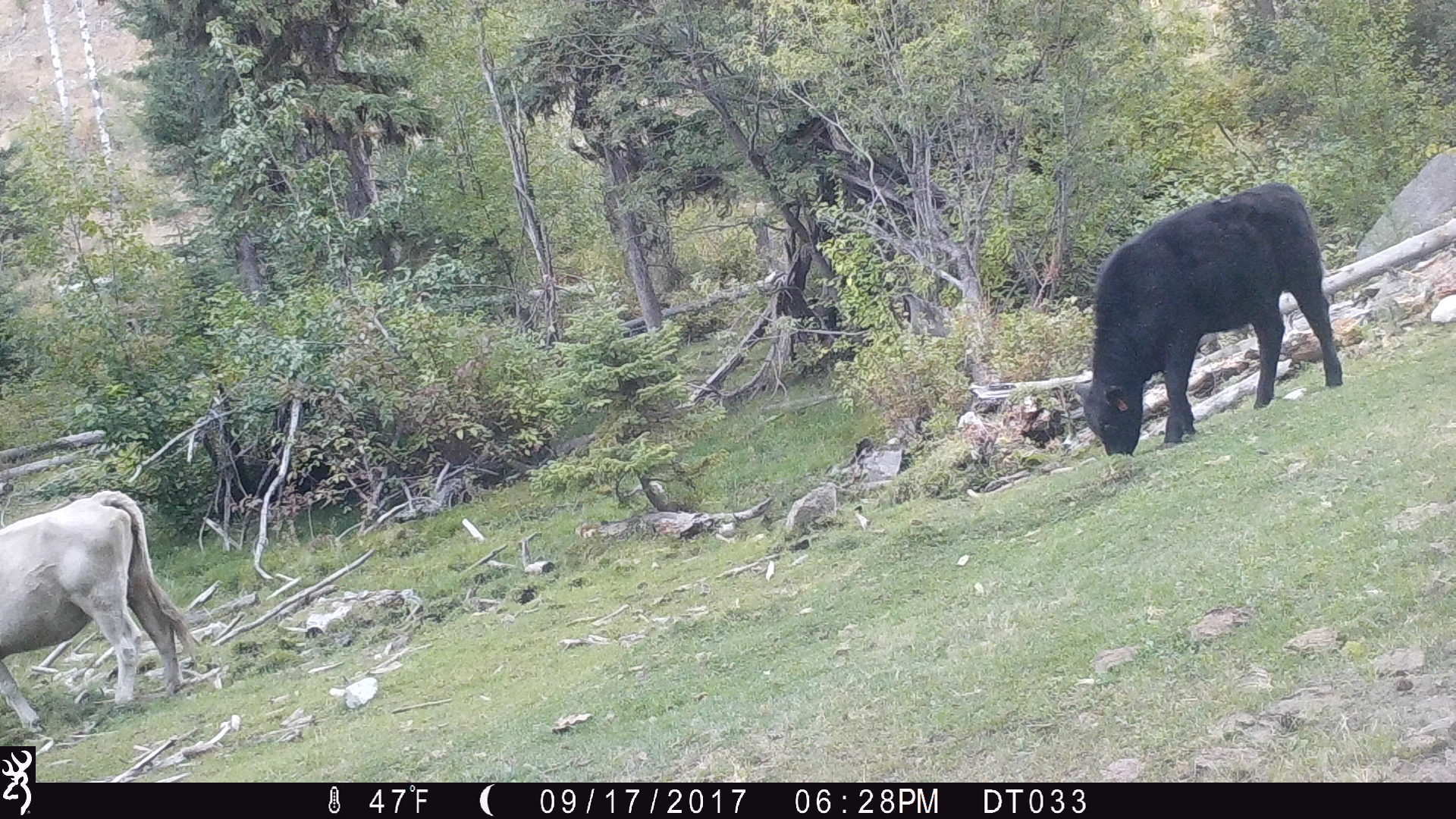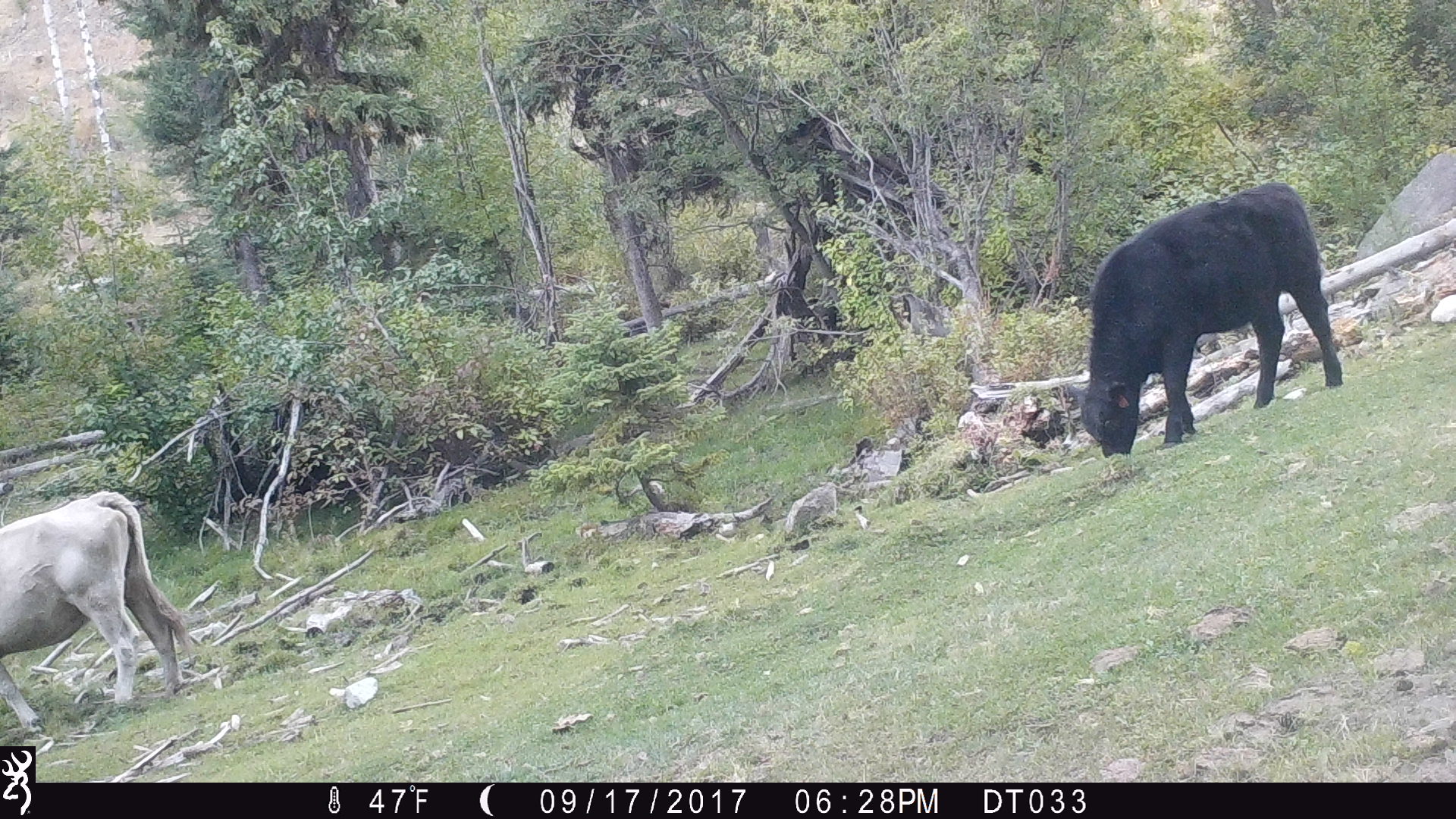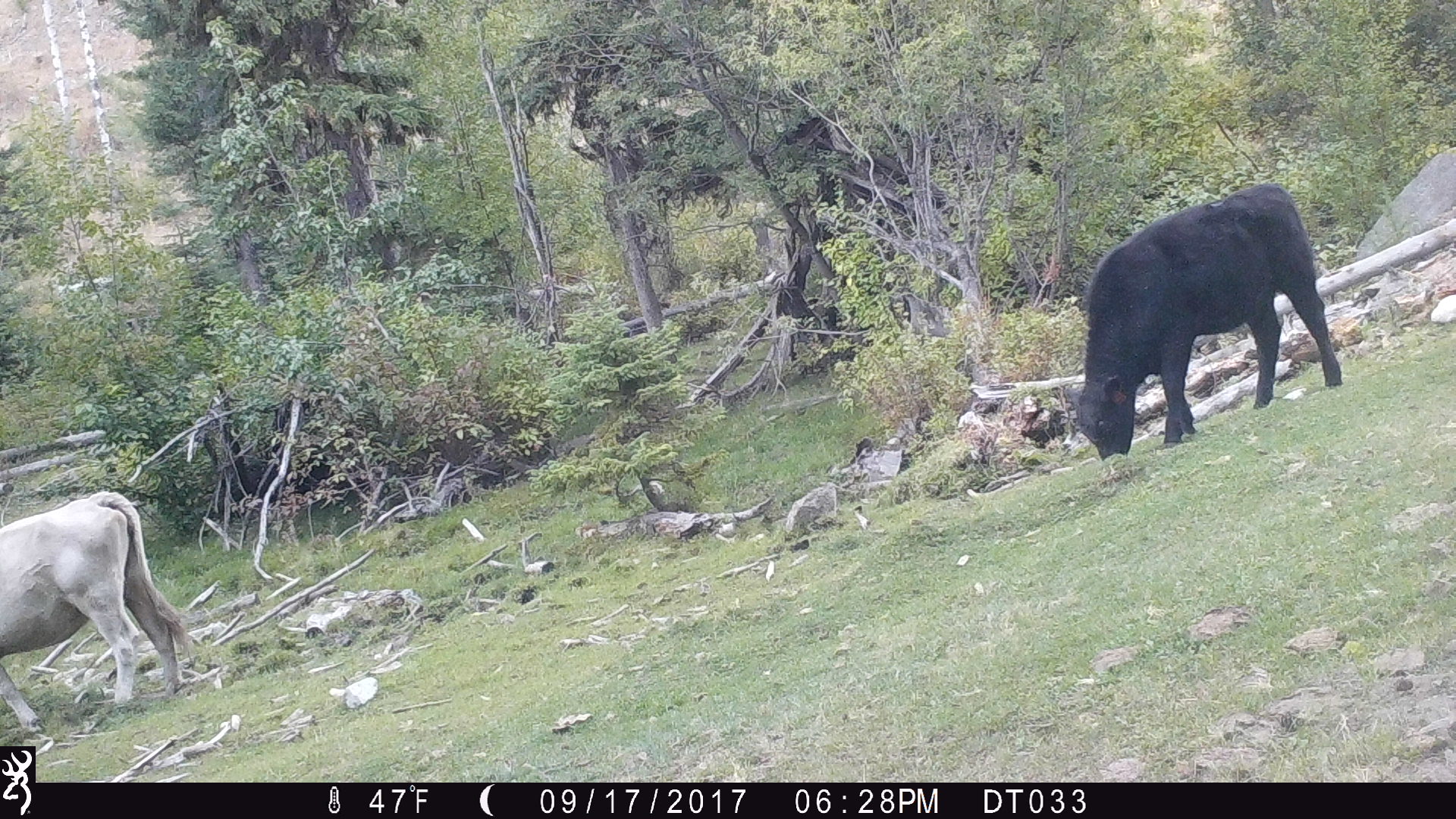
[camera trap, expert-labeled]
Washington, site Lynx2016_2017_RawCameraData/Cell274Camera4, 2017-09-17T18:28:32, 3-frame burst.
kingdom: Animalia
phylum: Chordata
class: Mammalia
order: Artiodactyla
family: Bovidae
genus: Bos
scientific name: Bos taurus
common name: domestic cattle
Domestic cattle (Bos taurus). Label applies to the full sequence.